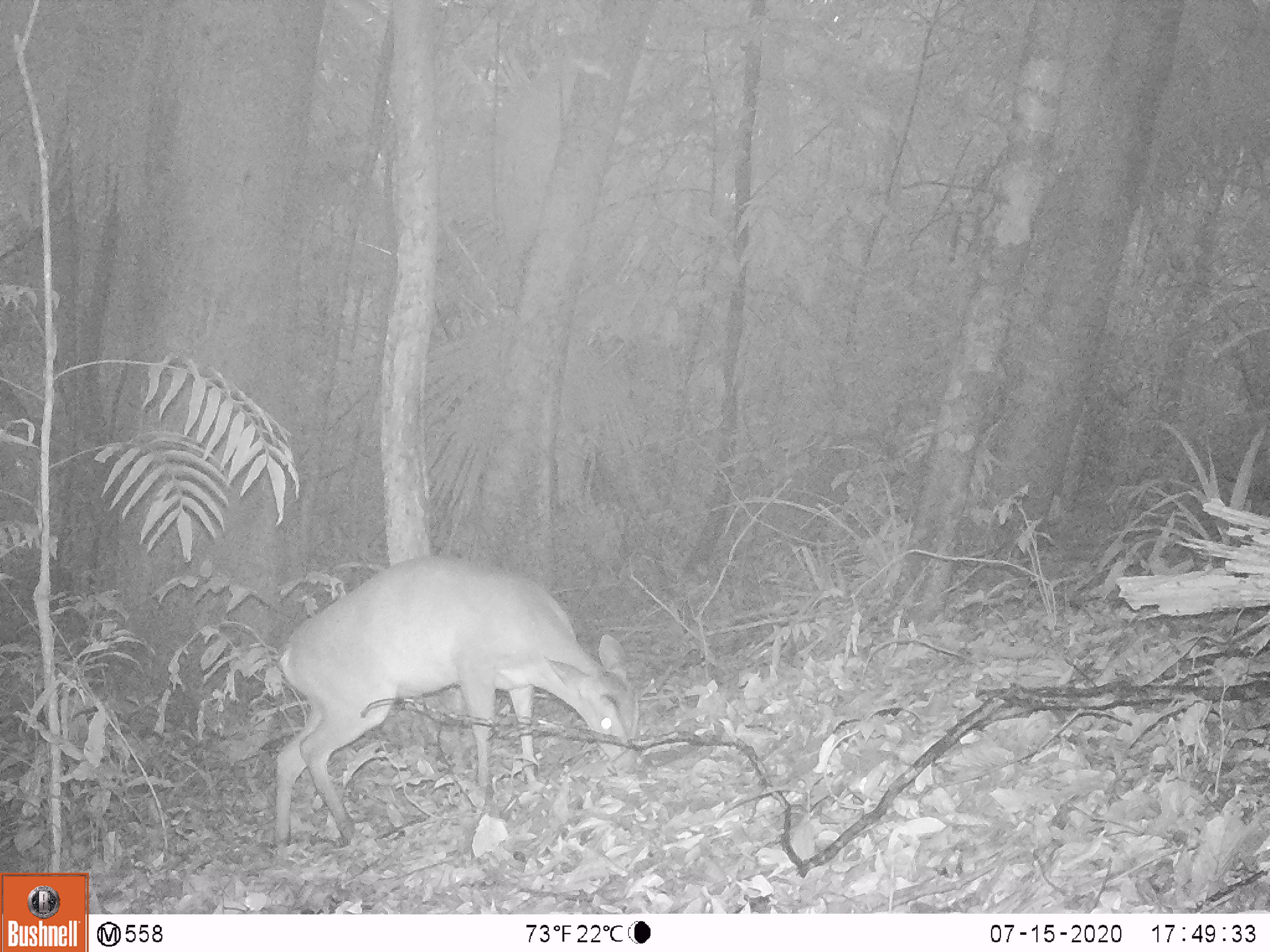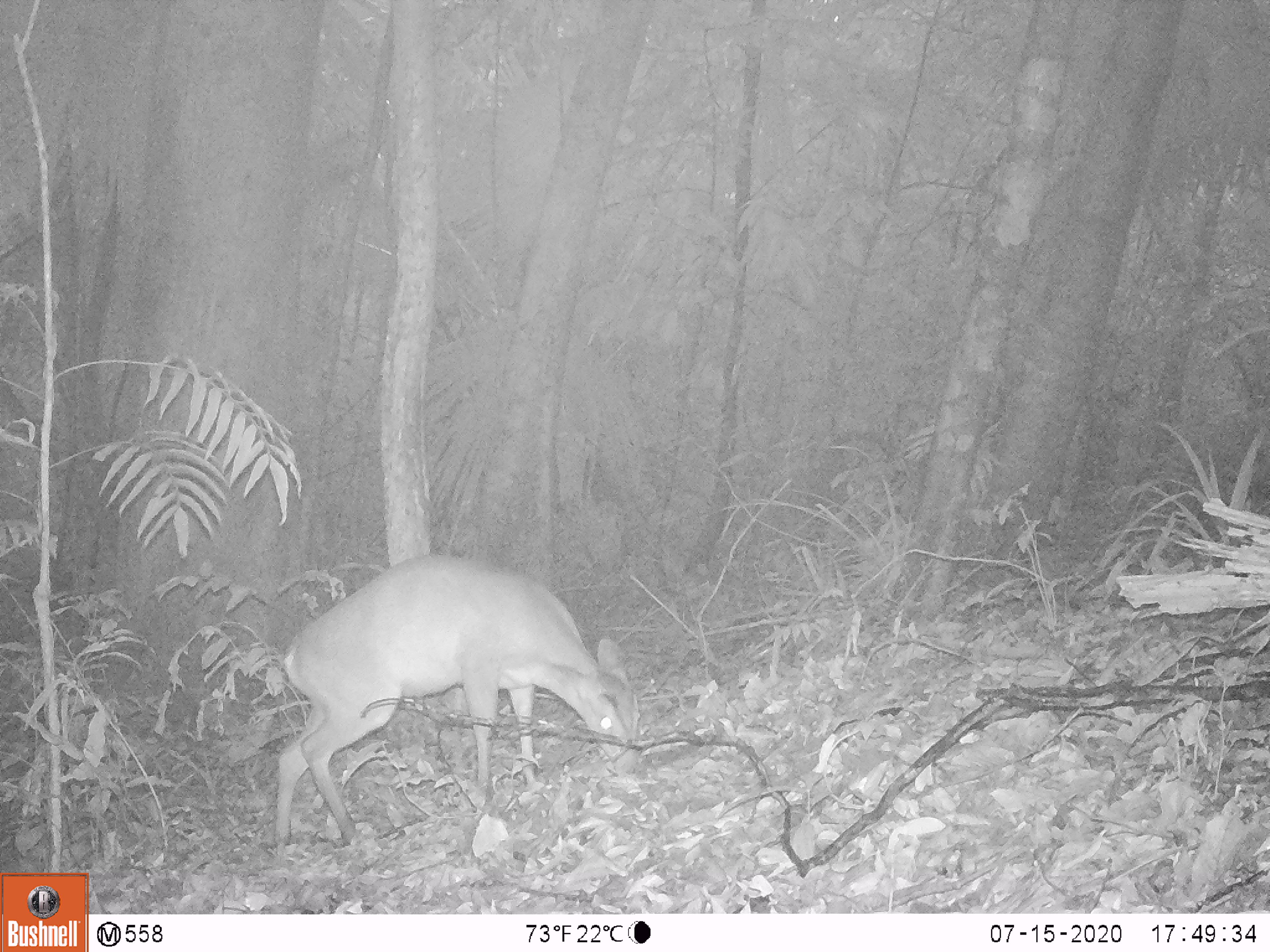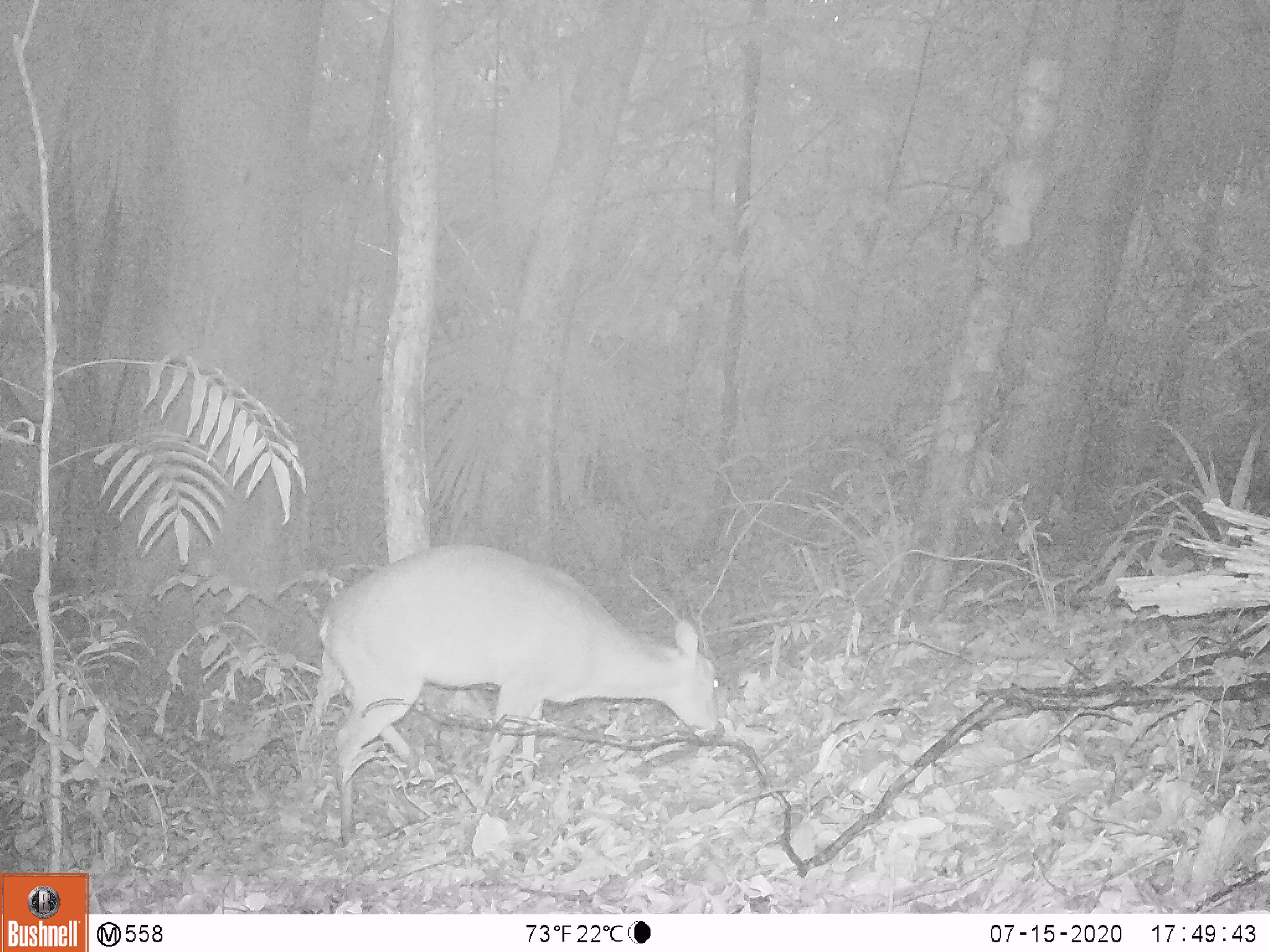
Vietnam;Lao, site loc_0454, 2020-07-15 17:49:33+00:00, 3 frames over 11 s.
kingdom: Animalia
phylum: Chordata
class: Mammalia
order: Artiodactyla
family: Cervidae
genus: Muntiacus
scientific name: Muntiacus vuquangensis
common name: large-antlered muntjac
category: large antlered muntjac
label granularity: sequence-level